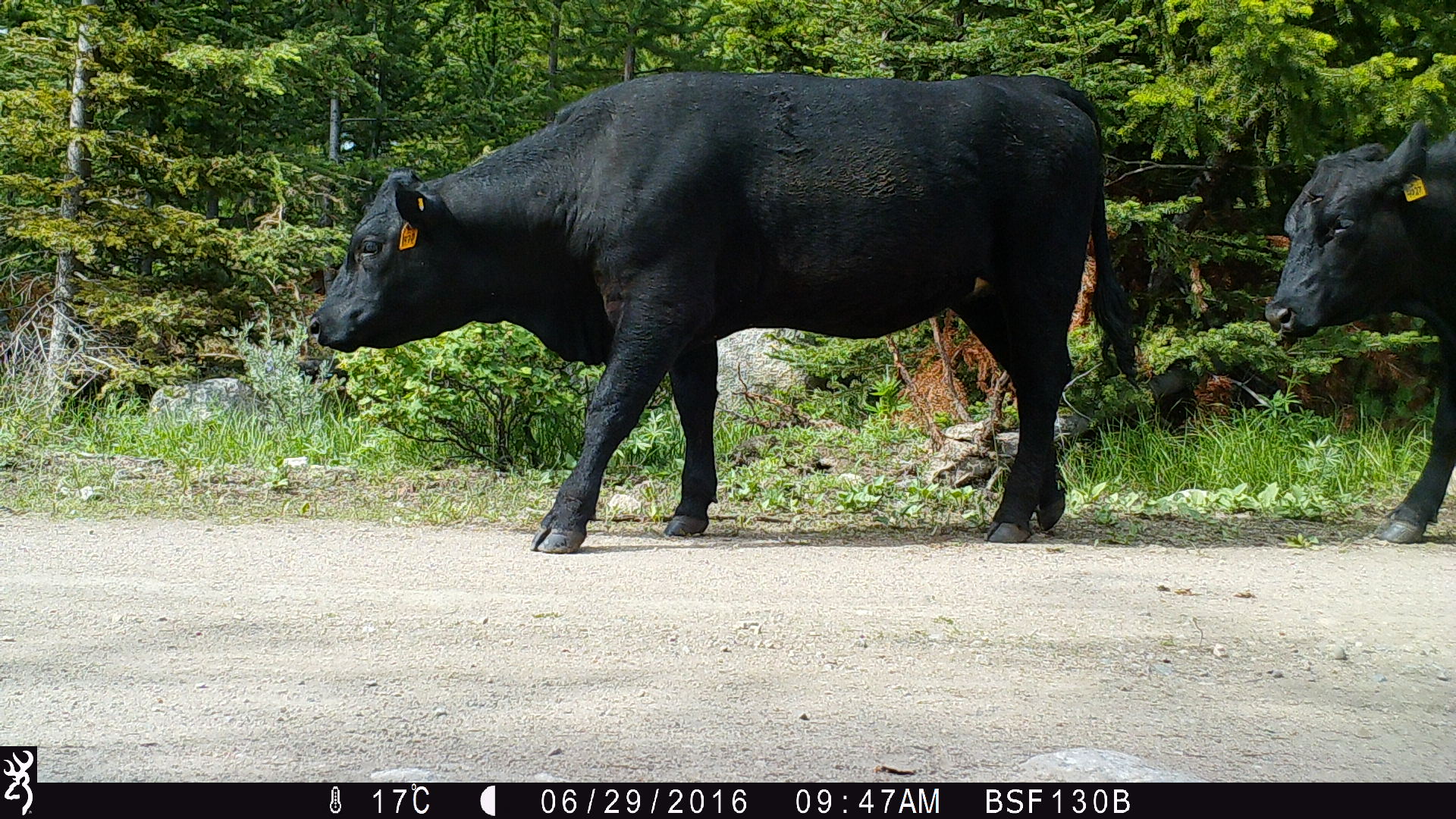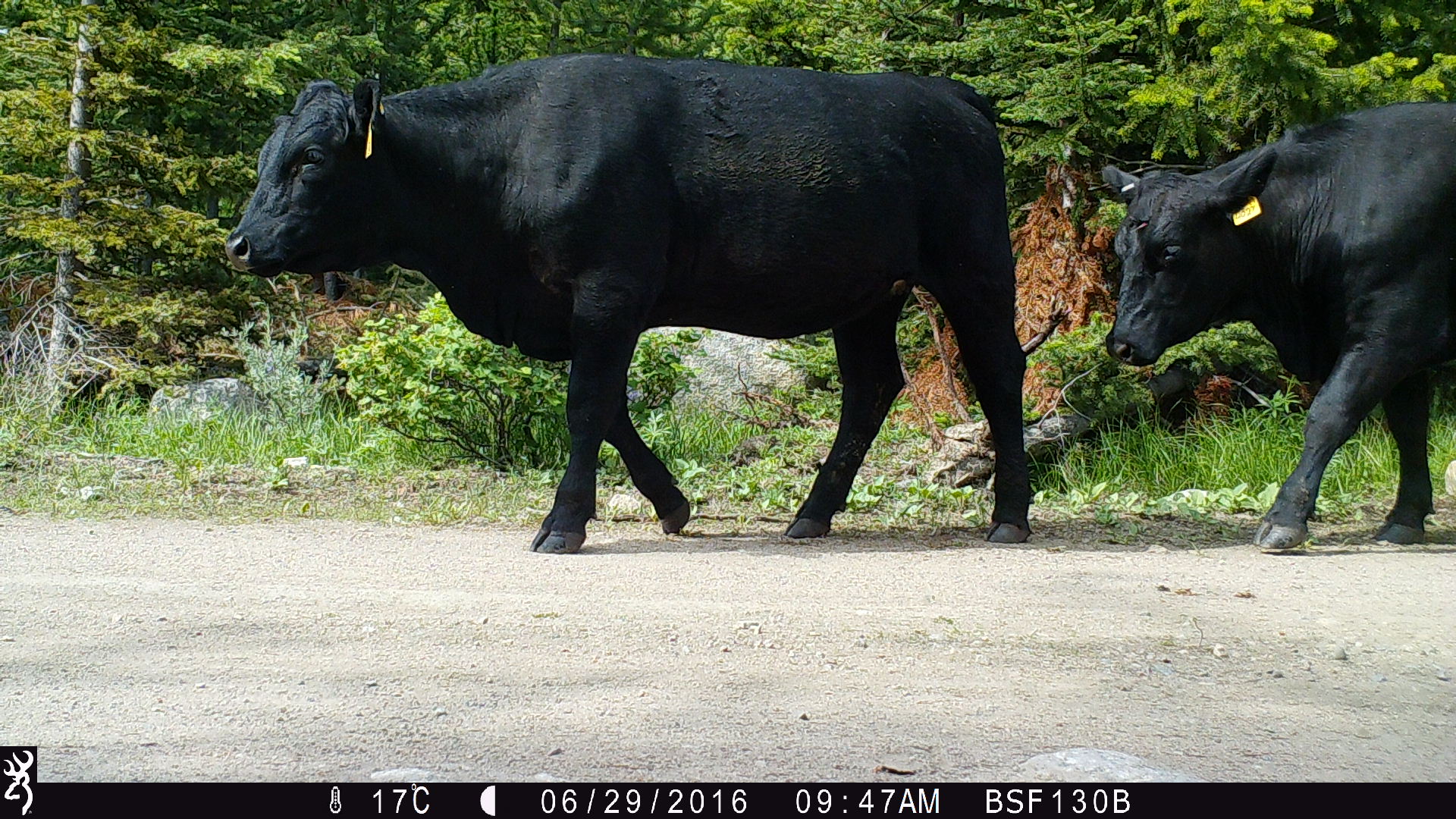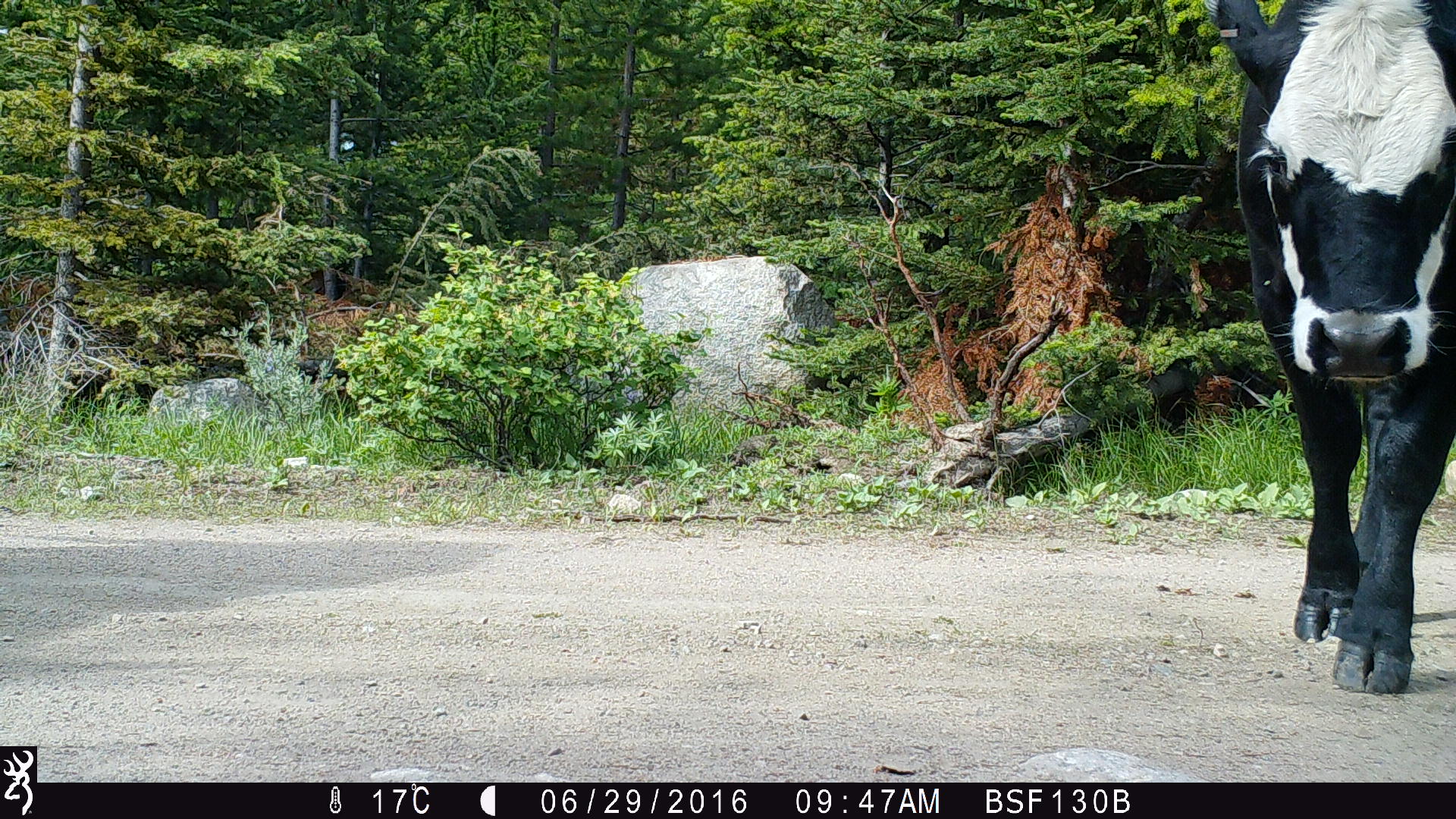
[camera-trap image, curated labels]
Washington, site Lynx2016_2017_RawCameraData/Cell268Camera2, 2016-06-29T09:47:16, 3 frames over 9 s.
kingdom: Animalia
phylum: Chordata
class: Mammalia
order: Artiodactyla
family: Bovidae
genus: Bos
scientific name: Bos taurus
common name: domestic cattle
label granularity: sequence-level